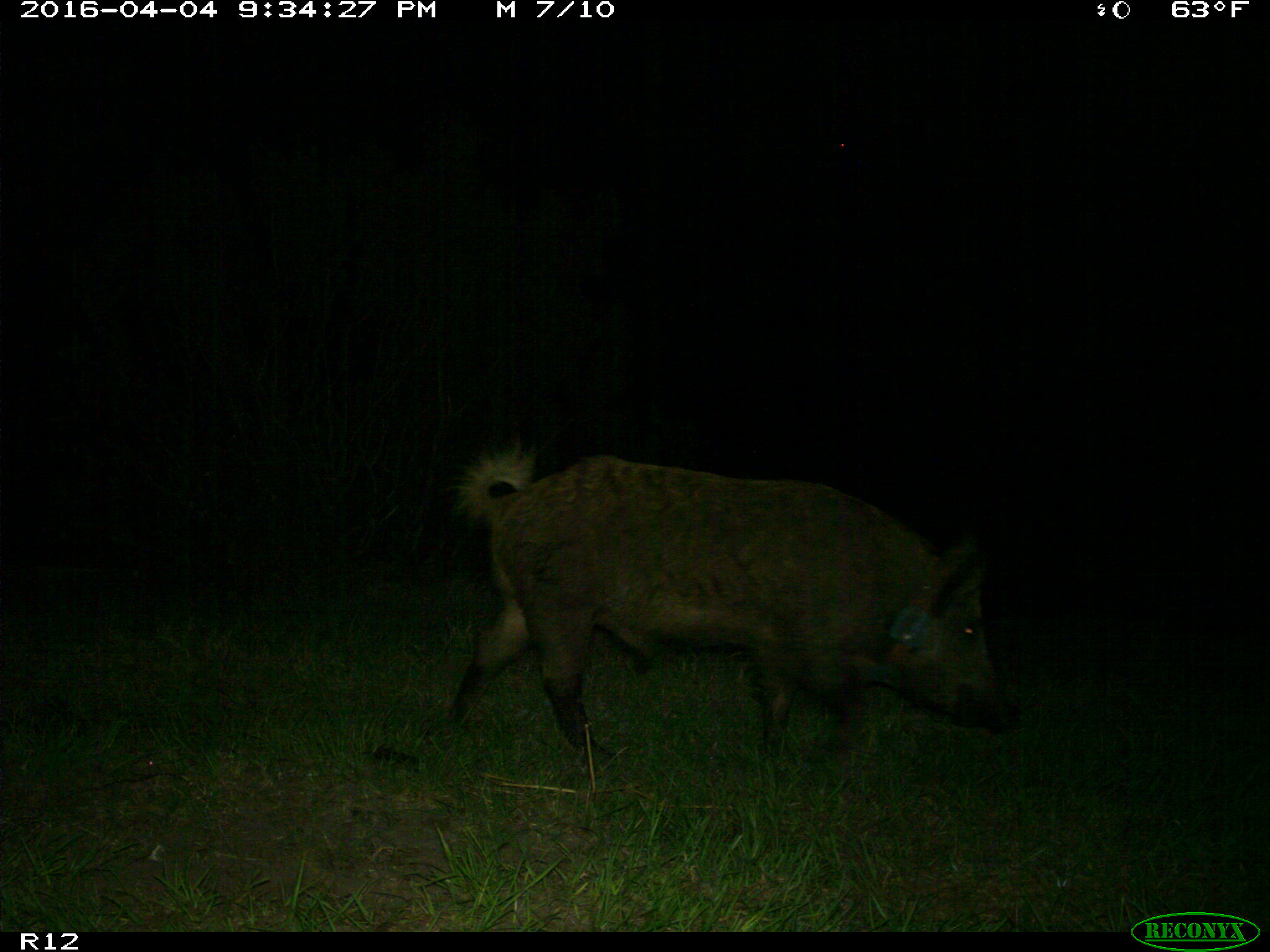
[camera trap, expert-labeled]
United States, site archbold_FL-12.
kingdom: Animalia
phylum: Chordata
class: Mammalia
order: Artiodactyla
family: Suidae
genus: Sus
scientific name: Sus scrofa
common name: wild boar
Sus scrofa (wild boar).